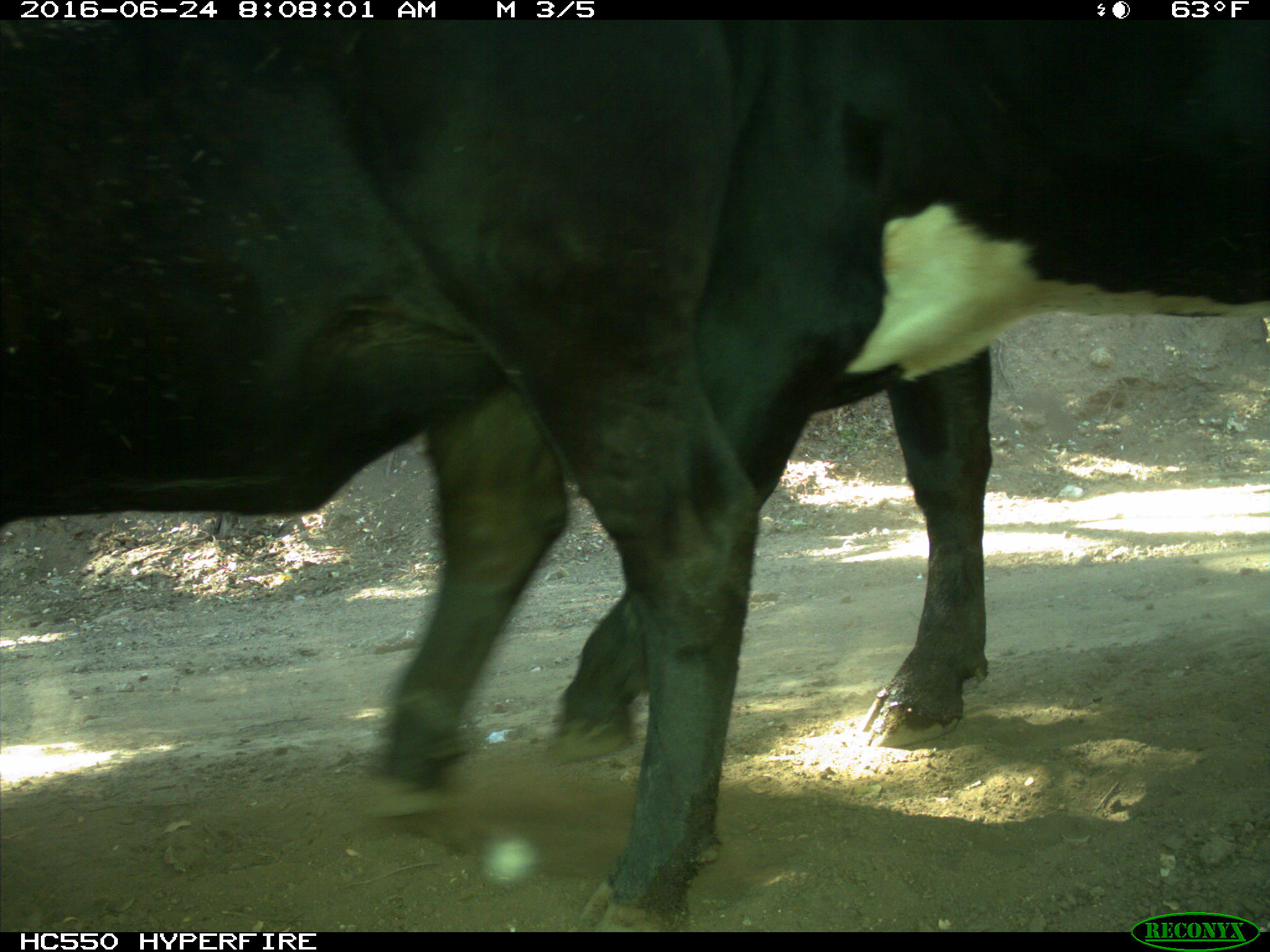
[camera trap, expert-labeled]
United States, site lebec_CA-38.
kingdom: Animalia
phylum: Chordata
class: Mammalia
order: Artiodactyla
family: Bovidae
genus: Bos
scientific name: Bos taurus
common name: domestic cow